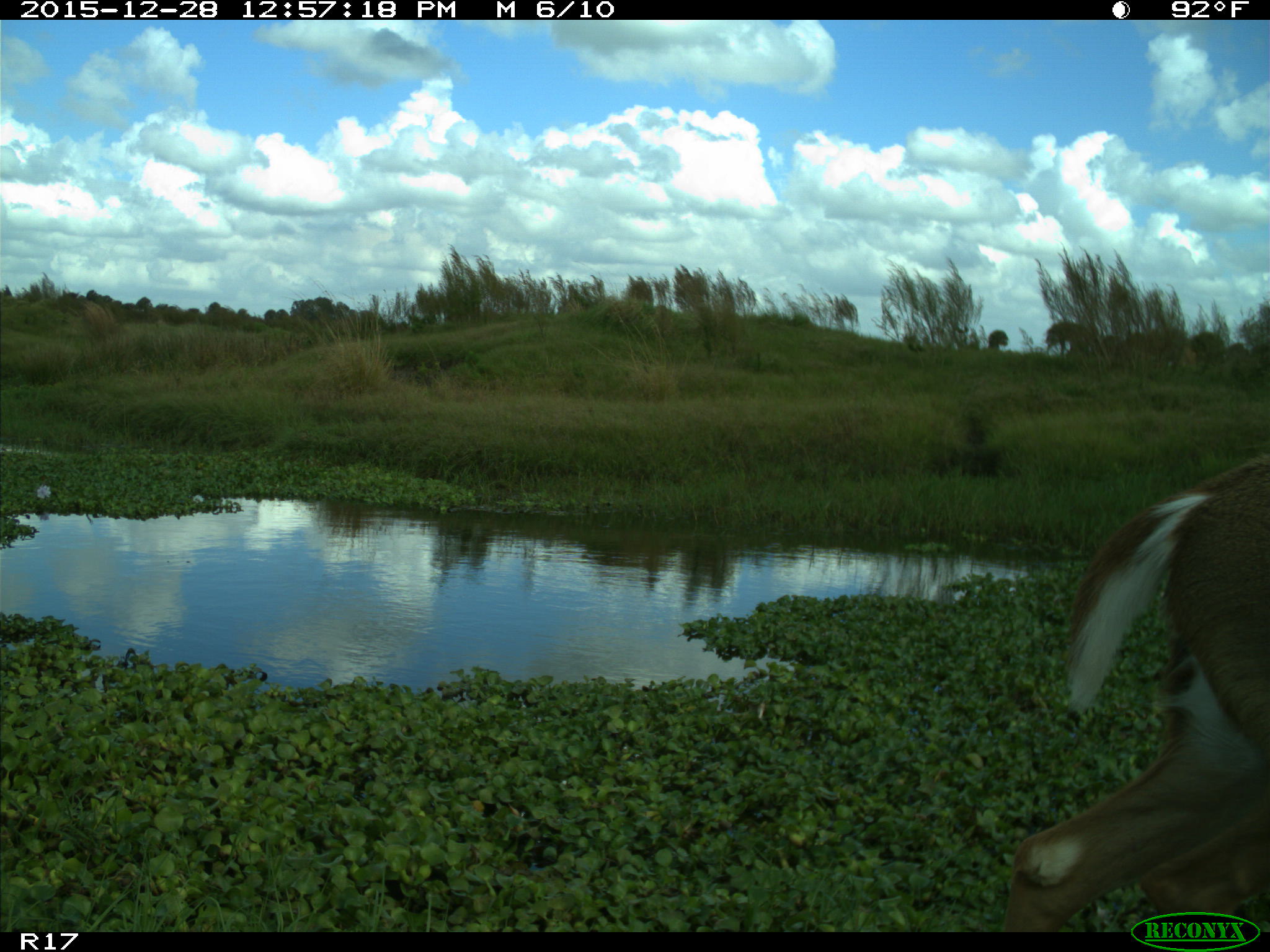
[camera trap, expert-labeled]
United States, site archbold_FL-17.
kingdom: Animalia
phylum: Chordata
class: Mammalia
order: Artiodactyla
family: Cervidae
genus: Odocoileus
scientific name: Odocoileus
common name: deer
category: unidentified deer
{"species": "unidentified deer (deer) (Odocoileus)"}